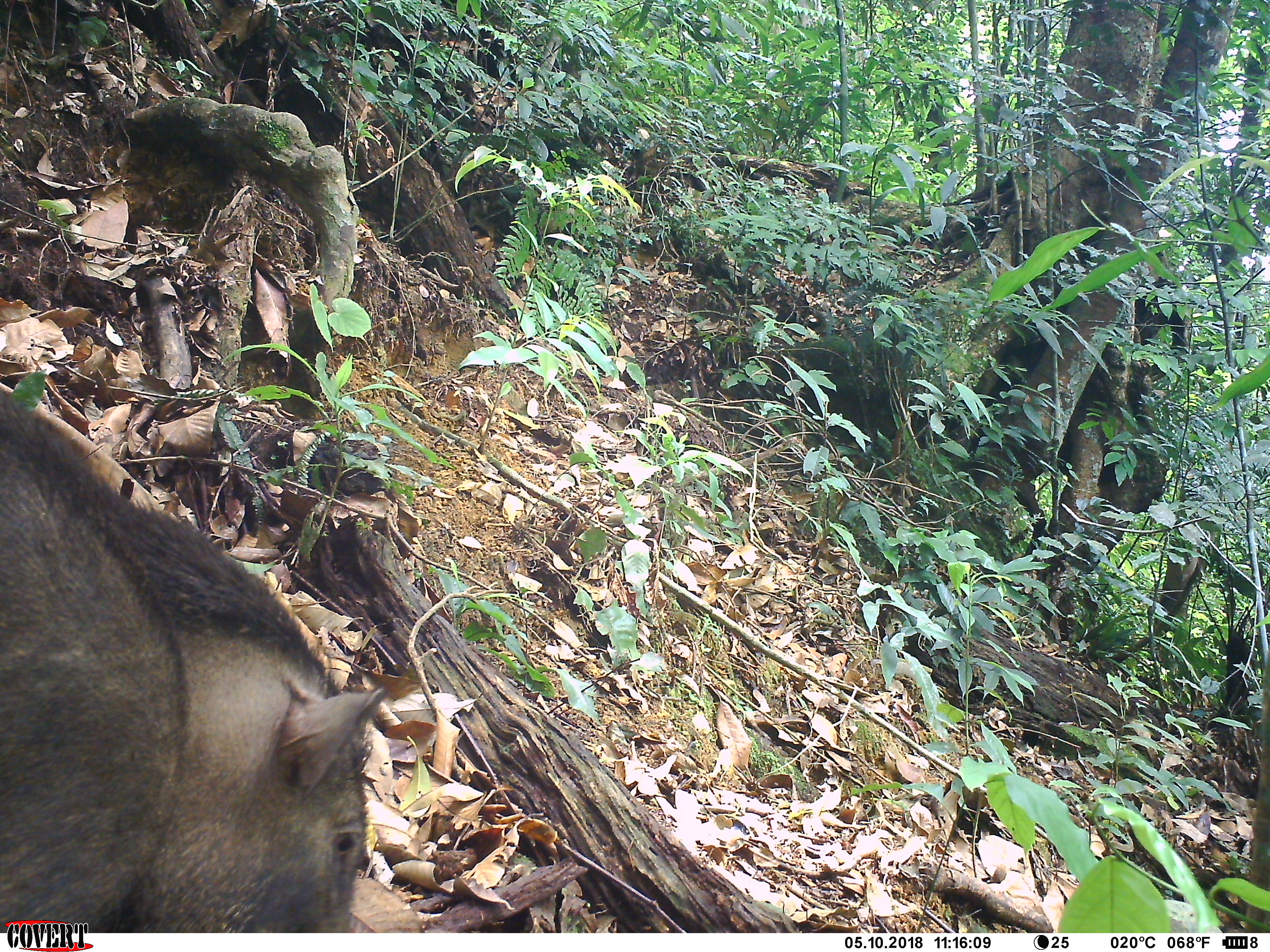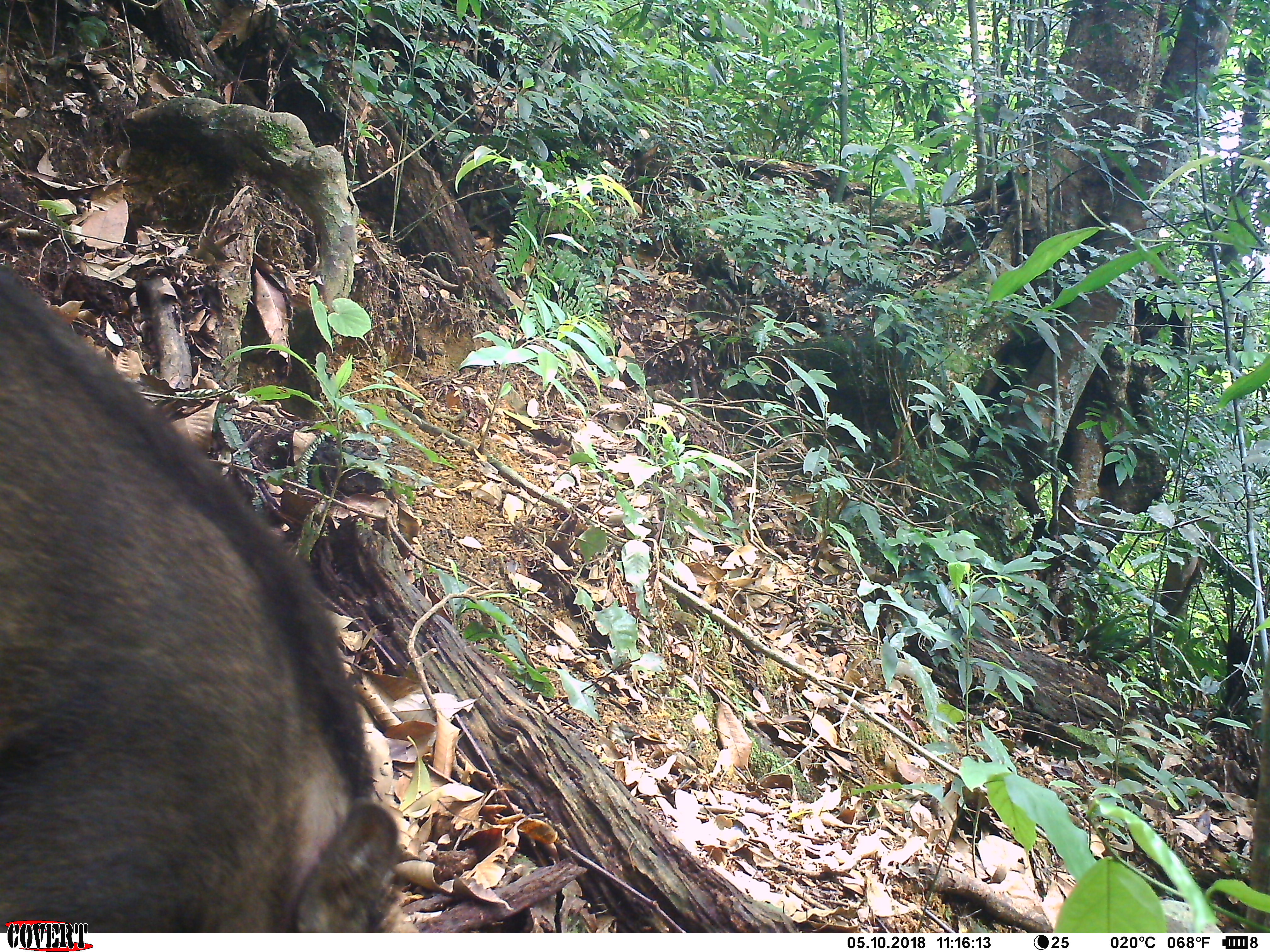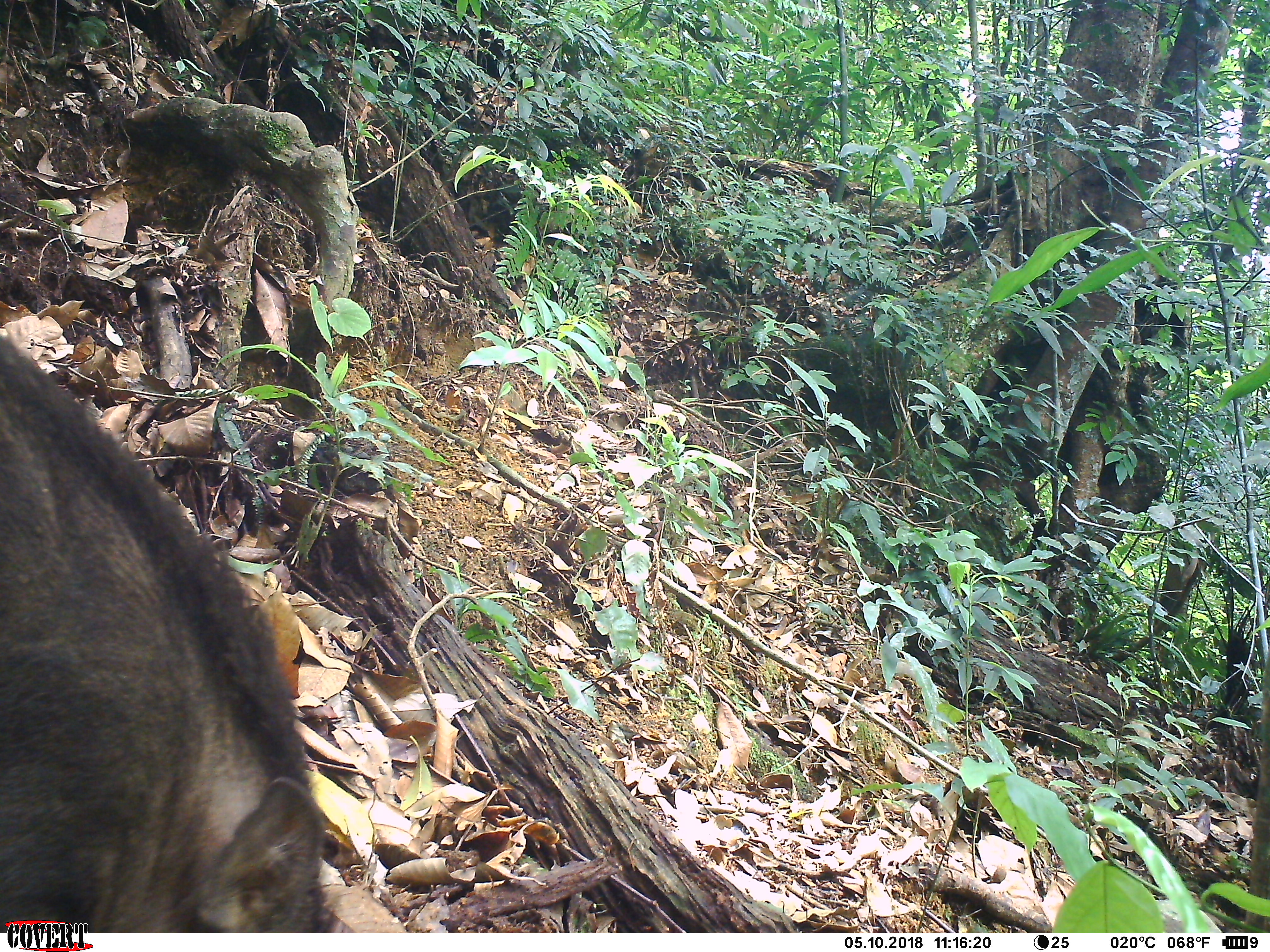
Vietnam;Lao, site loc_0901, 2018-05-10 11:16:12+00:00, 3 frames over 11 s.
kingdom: Animalia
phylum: Chordata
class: Mammalia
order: Artiodactyla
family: Suidae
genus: Sus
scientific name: Sus scrofa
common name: eurasian wild pig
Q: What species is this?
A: Eurasian wild pig (Sus scrofa).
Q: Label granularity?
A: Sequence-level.